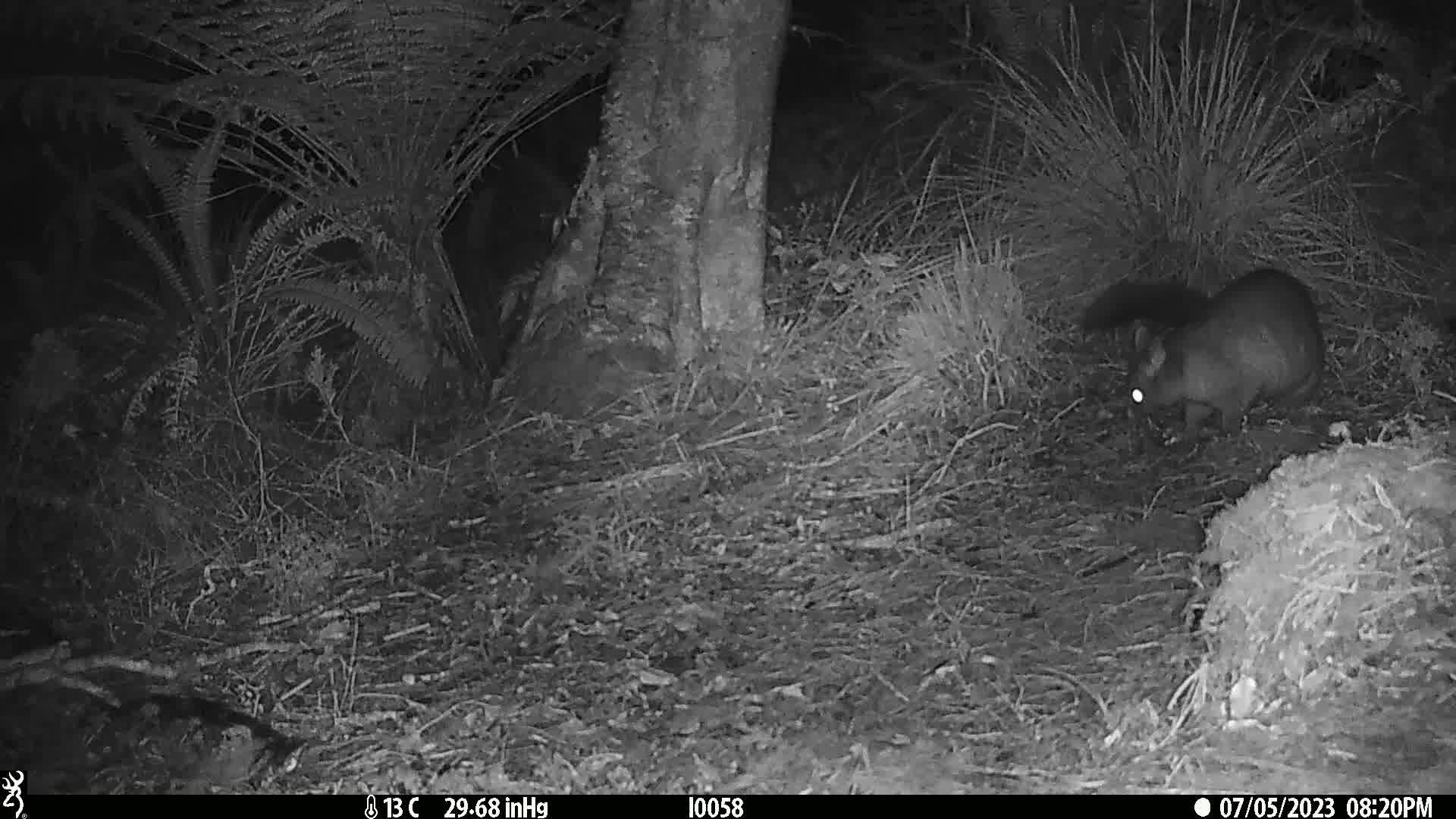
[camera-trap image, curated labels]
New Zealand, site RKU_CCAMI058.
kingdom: Animalia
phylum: Chordata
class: Mammalia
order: Diprotodontia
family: Phalangeridae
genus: Trichosurus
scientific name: Trichosurus vulpecula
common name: common brushtail possum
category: possum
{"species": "possum (common brushtail possum) (Trichosurus vulpecula)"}